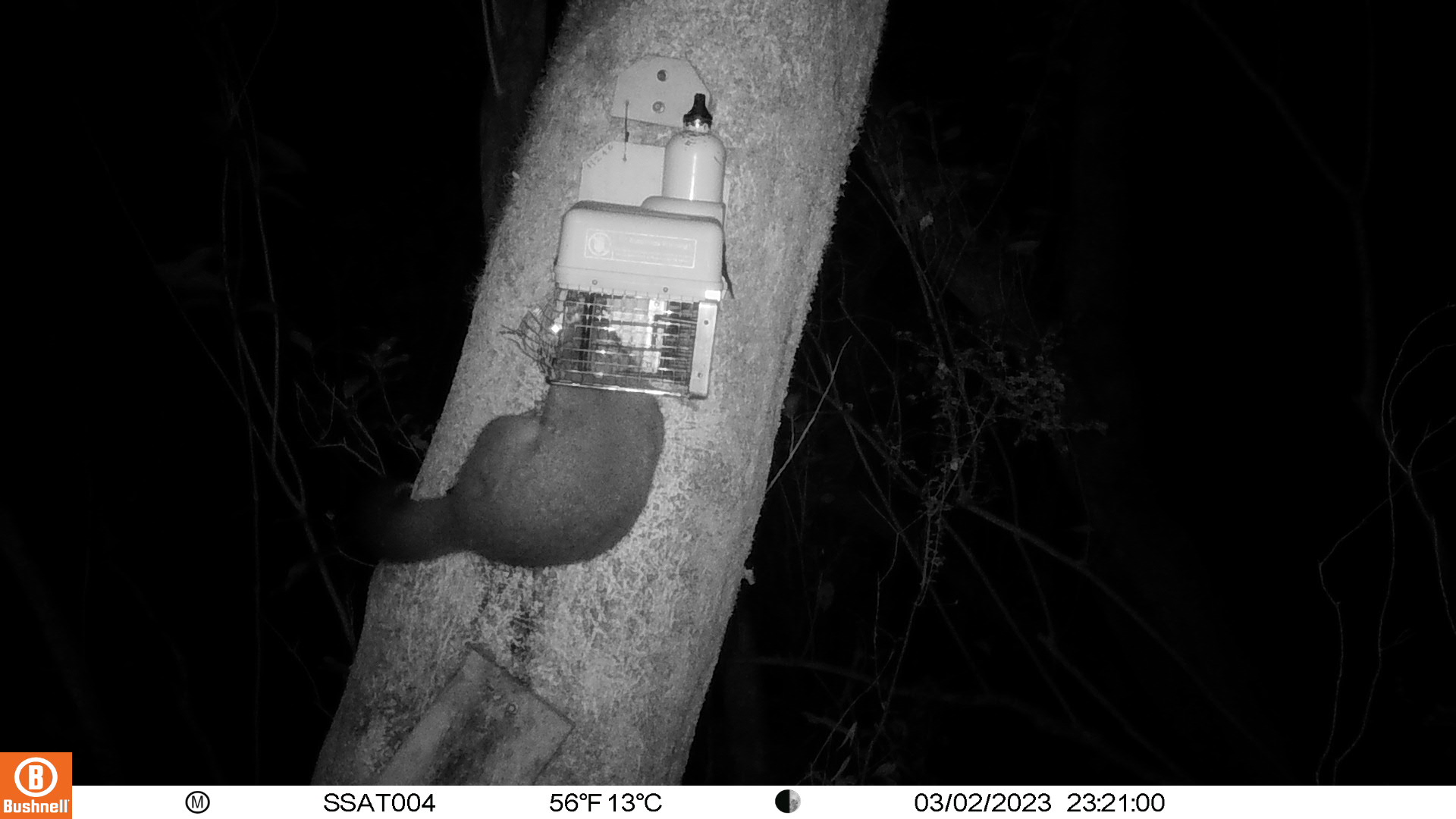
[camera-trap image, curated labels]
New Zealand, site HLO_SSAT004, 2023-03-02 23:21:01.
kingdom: Animalia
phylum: Chordata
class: Mammalia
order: Diprotodontia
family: Phalangeridae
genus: Trichosurus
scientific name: Trichosurus vulpecula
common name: common brushtail possum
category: possum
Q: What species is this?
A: Possum (common brushtail possum) (Trichosurus vulpecula).